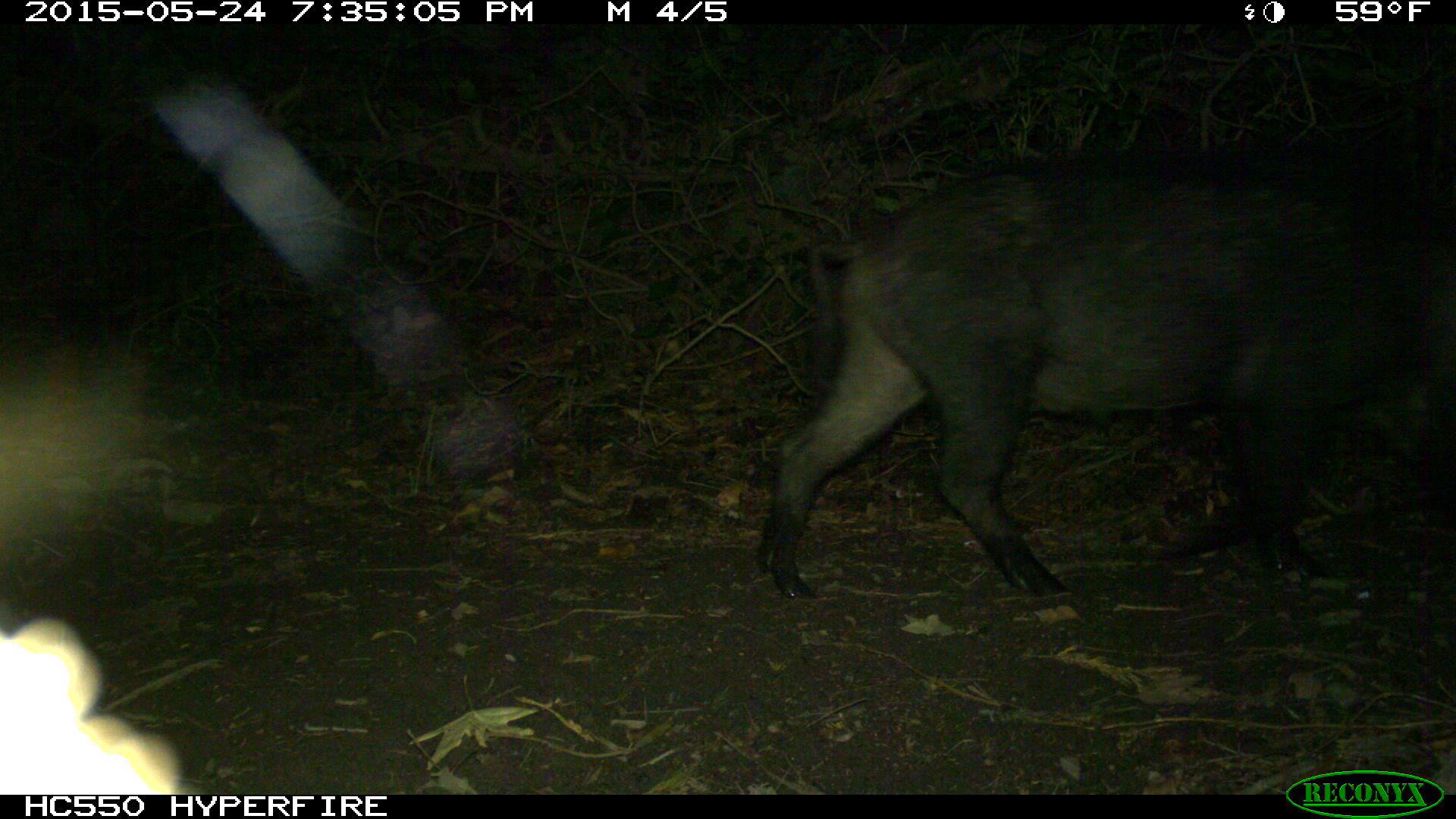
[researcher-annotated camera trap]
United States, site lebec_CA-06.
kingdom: Animalia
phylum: Chordata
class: Mammalia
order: Artiodactyla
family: Suidae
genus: Sus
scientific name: Sus scrofa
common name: wild boar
Sus scrofa (wild boar).